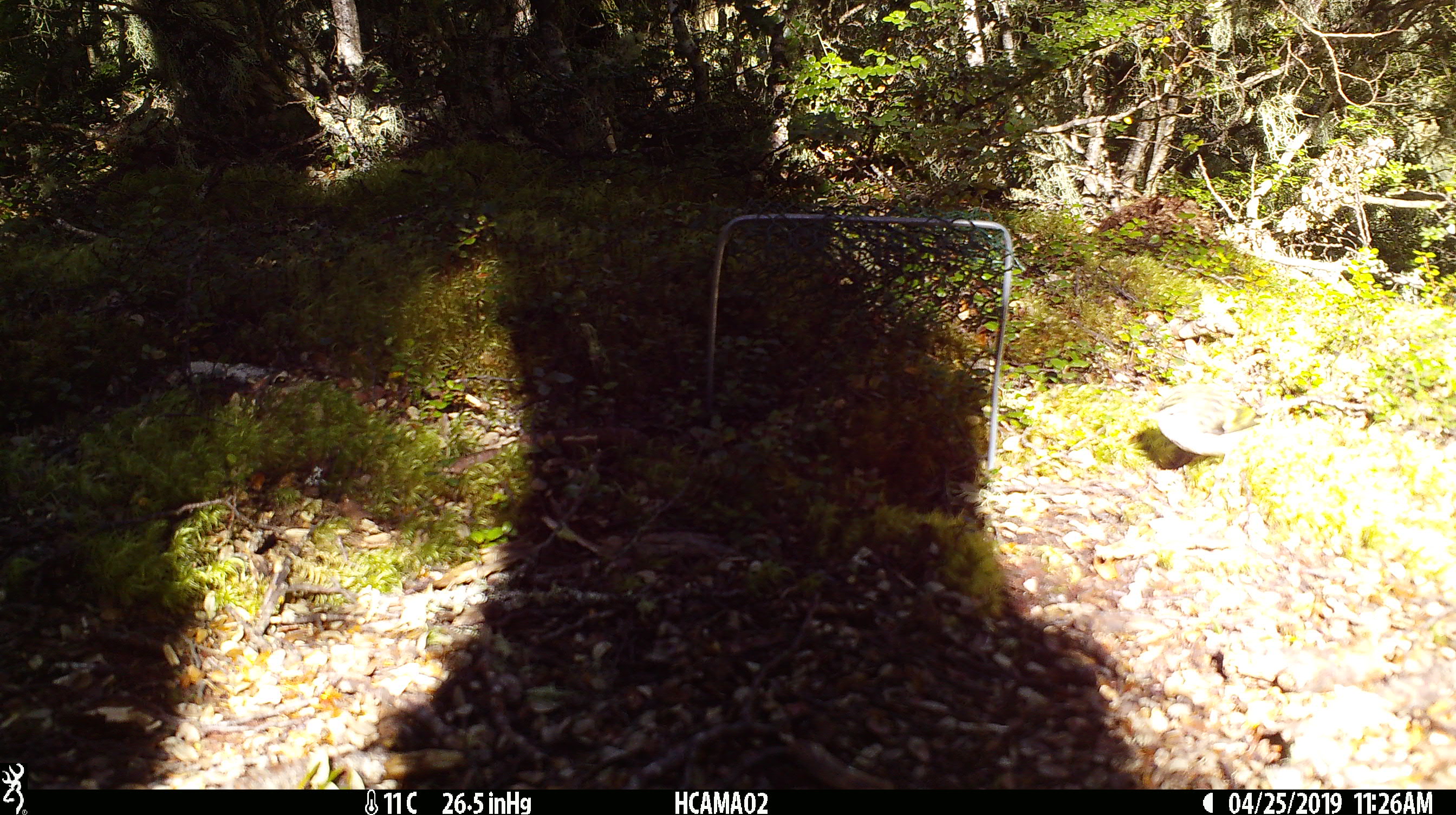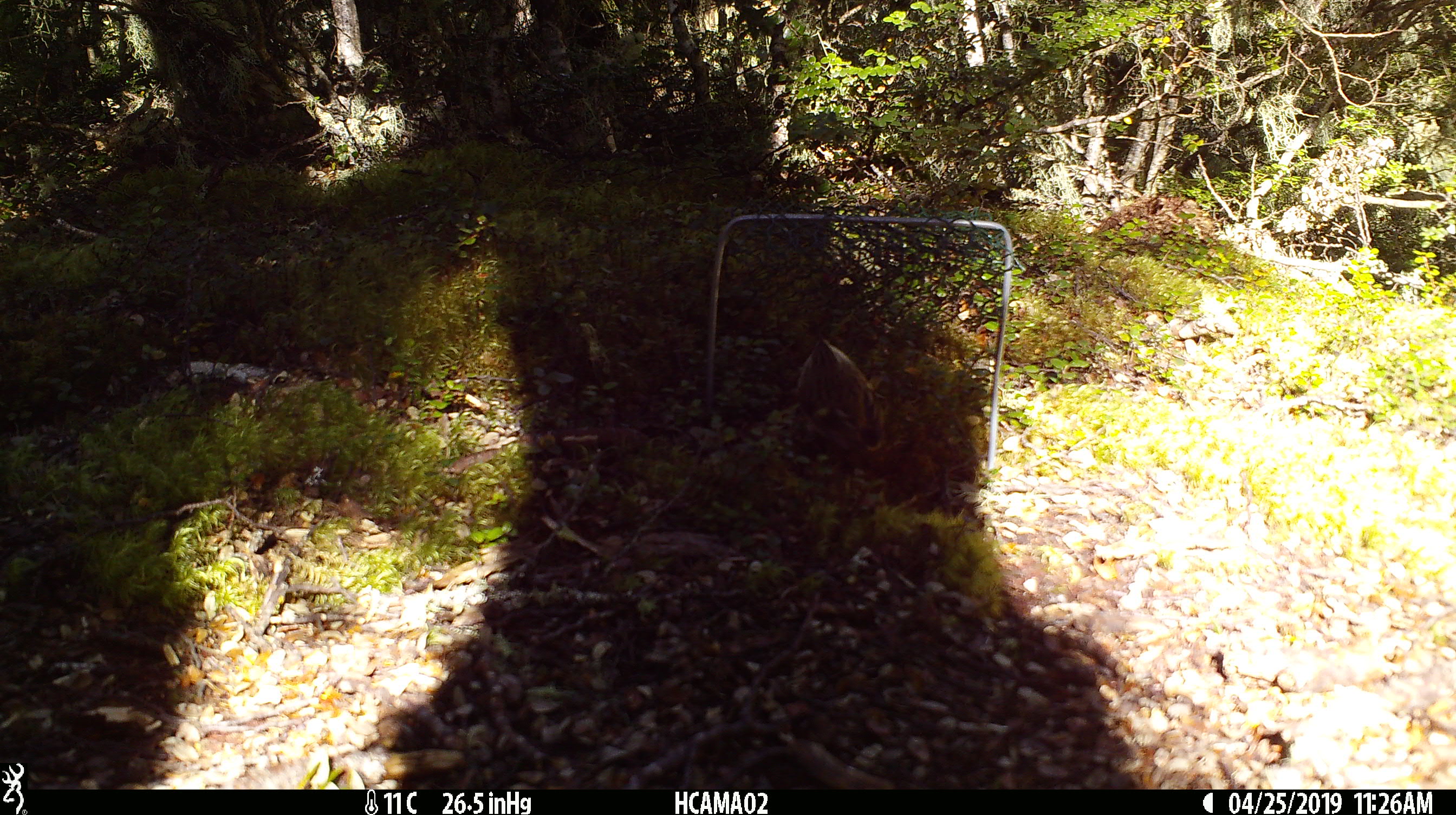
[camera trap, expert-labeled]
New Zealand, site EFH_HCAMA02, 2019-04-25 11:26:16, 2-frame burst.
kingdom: Animalia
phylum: Chordata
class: Aves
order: Passeriformes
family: Acanthisittidae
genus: Acanthisitta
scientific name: Acanthisitta chloris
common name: rifleman